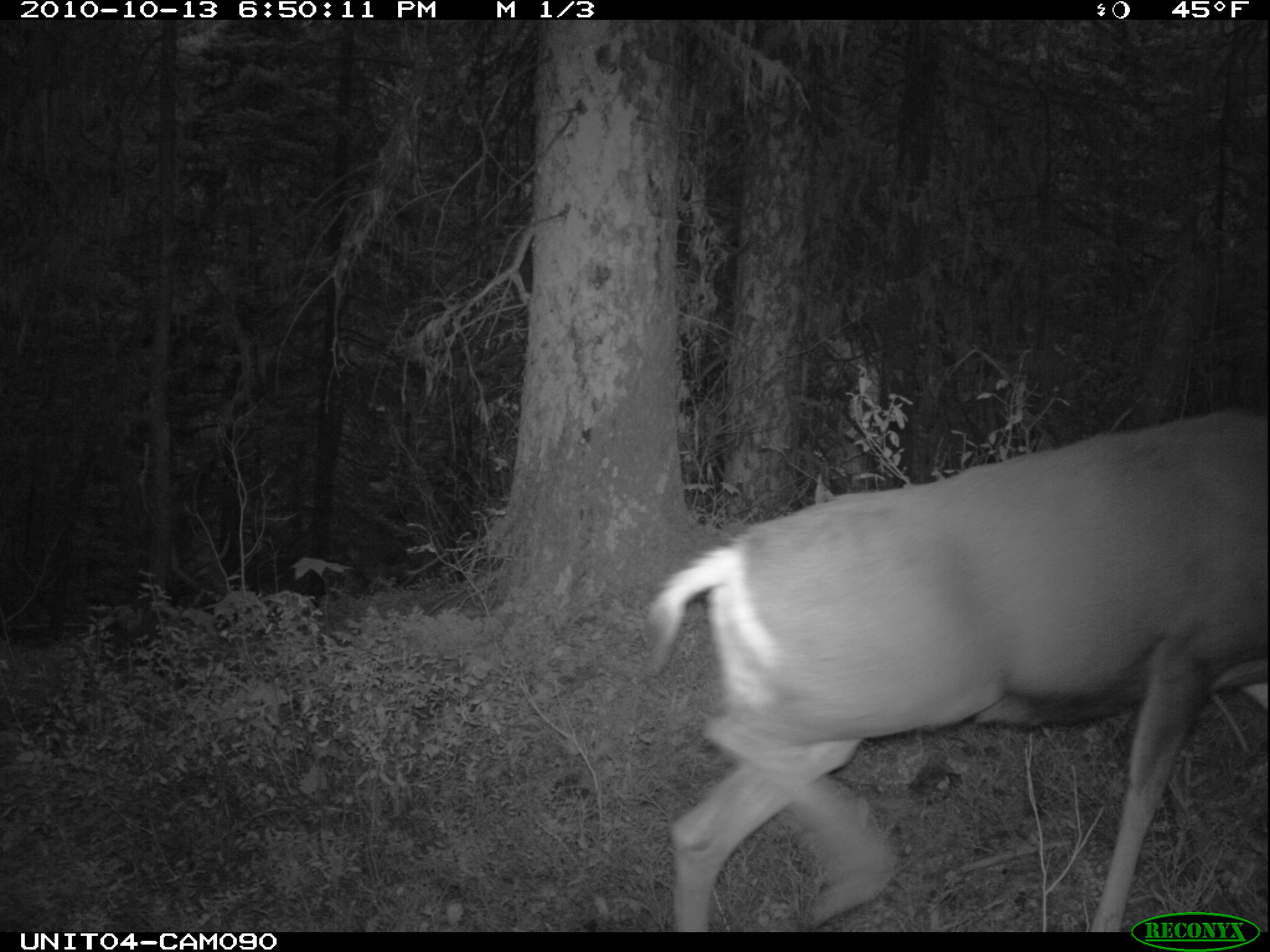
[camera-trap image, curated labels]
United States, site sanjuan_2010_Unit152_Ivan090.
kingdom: Animalia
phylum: Chordata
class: Mammalia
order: Artiodactyla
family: Cervidae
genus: Odocoileus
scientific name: Odocoileus hemionus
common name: mule deer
Odocoileus hemionus (mule deer).